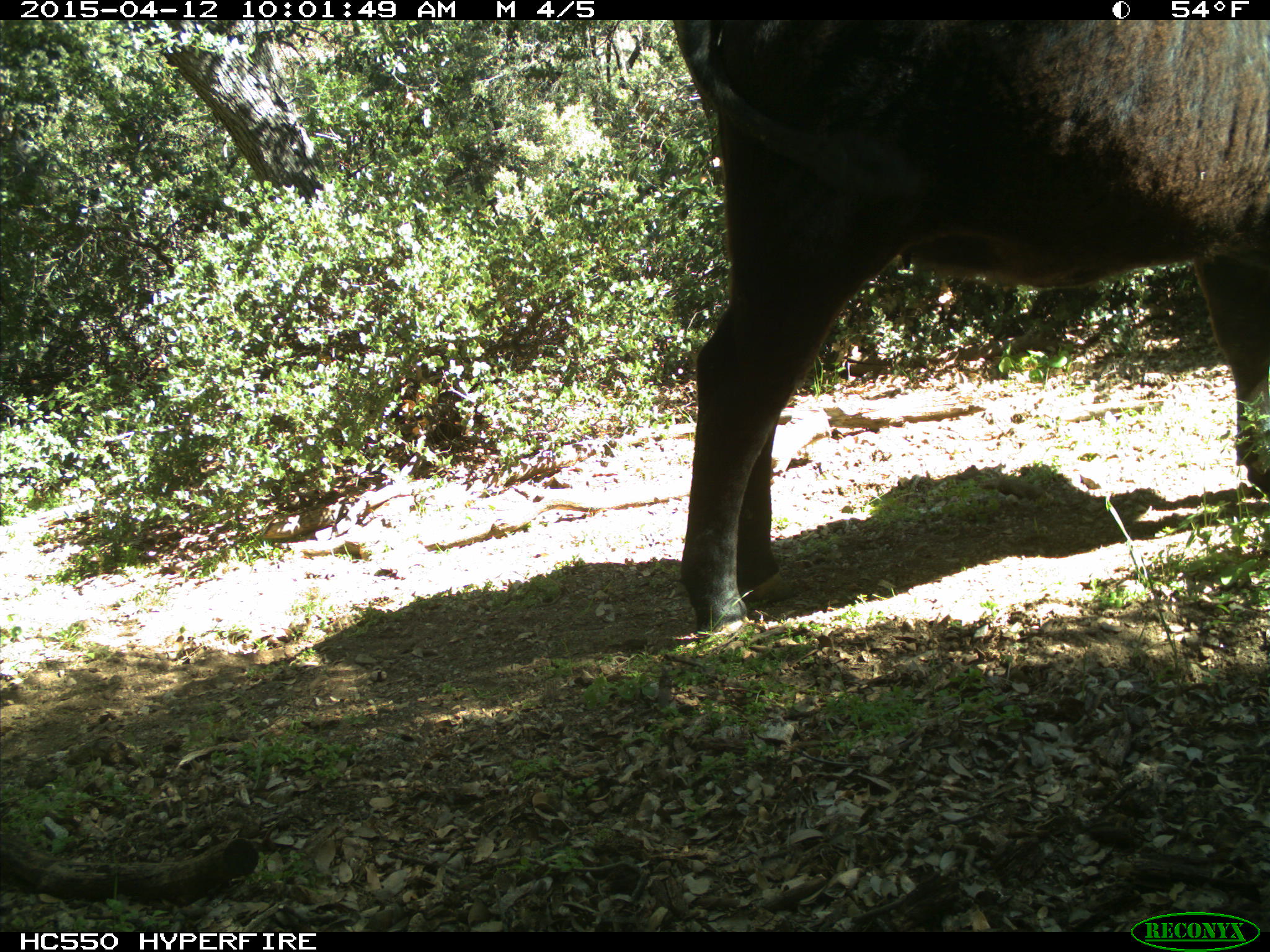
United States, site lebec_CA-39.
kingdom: Animalia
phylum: Chordata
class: Mammalia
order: Artiodactyla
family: Bovidae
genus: Bos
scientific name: Bos taurus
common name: domestic cow